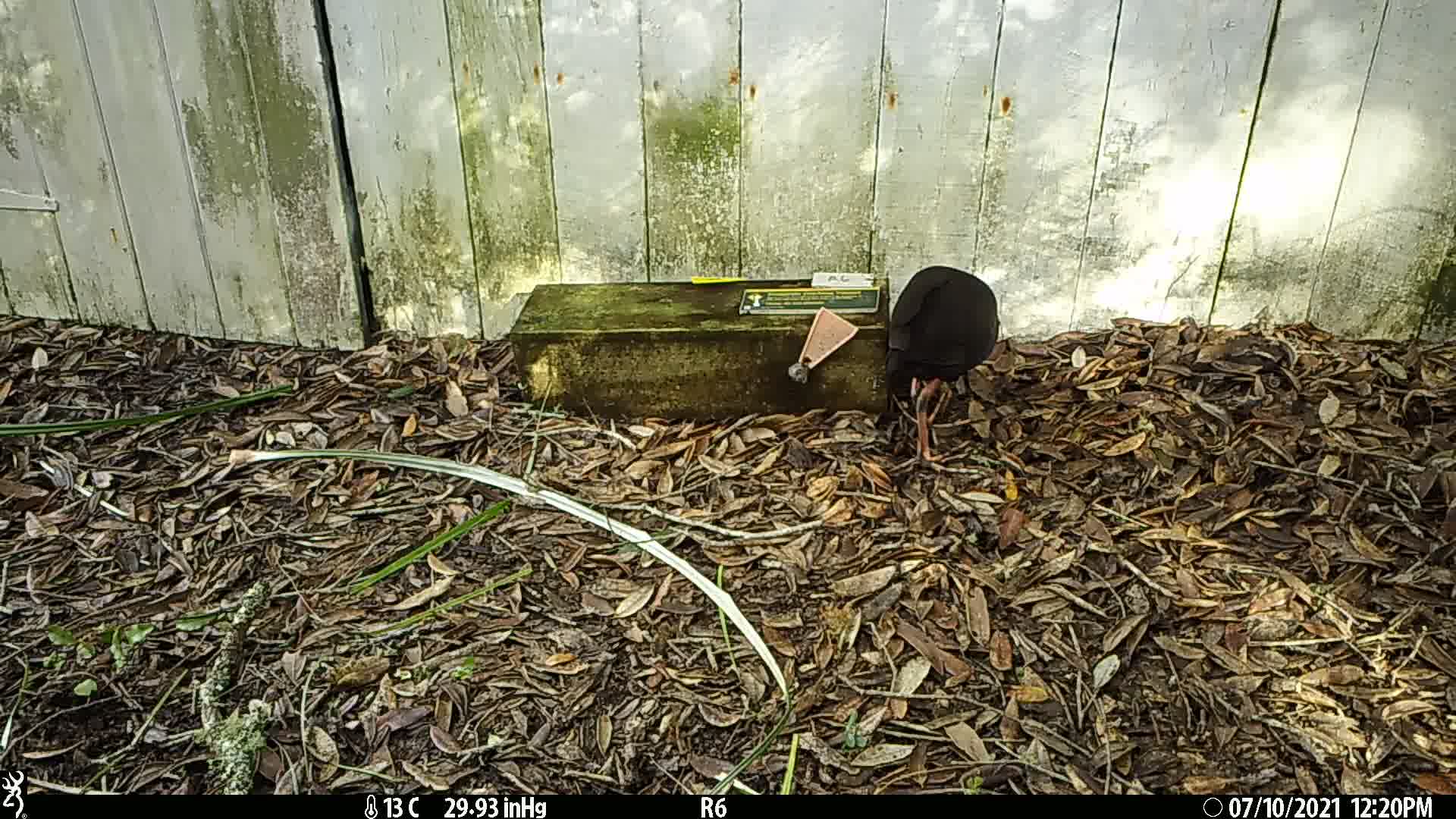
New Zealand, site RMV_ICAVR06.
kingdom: Animalia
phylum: Chordata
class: Aves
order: Gruiformes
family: Rallidae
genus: Porphyrio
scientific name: Porphyrio melanotus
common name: australasian swamphen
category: pukeko